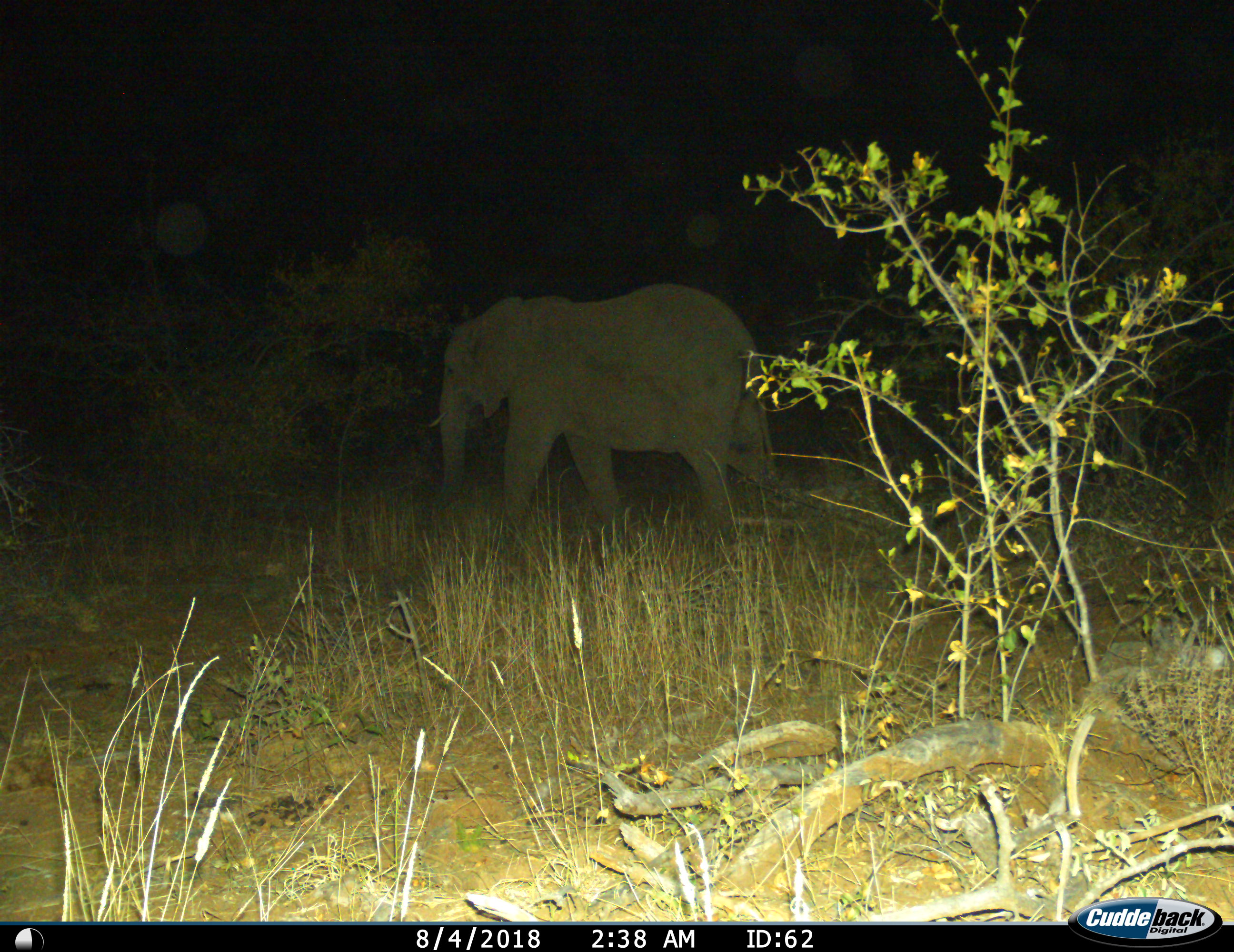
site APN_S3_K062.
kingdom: Animalia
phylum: Chordata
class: Mammalia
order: Proboscidea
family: Elephantidae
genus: Loxodonta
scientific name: Loxodonta africana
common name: african bush elephant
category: elephant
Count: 1.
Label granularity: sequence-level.